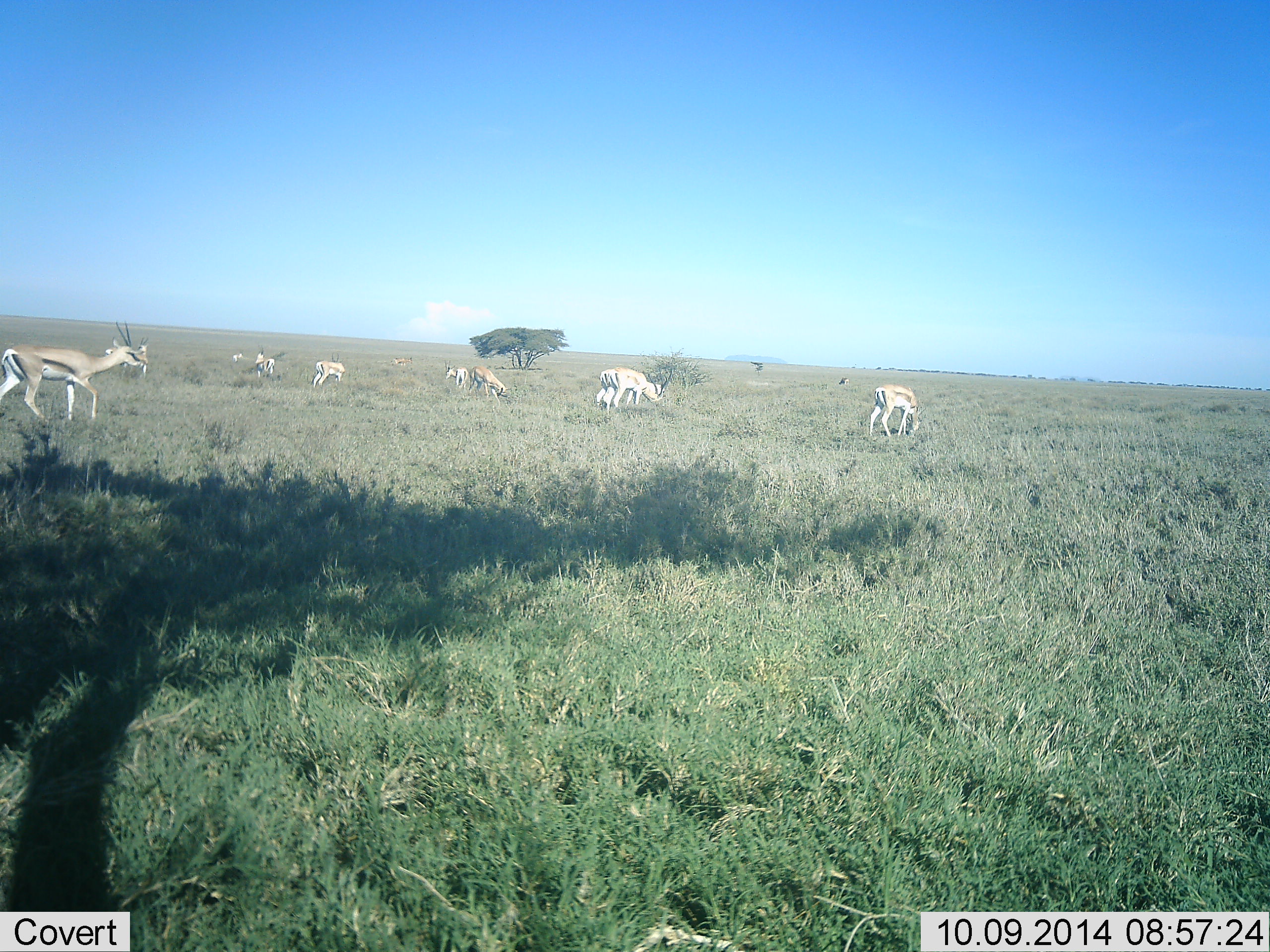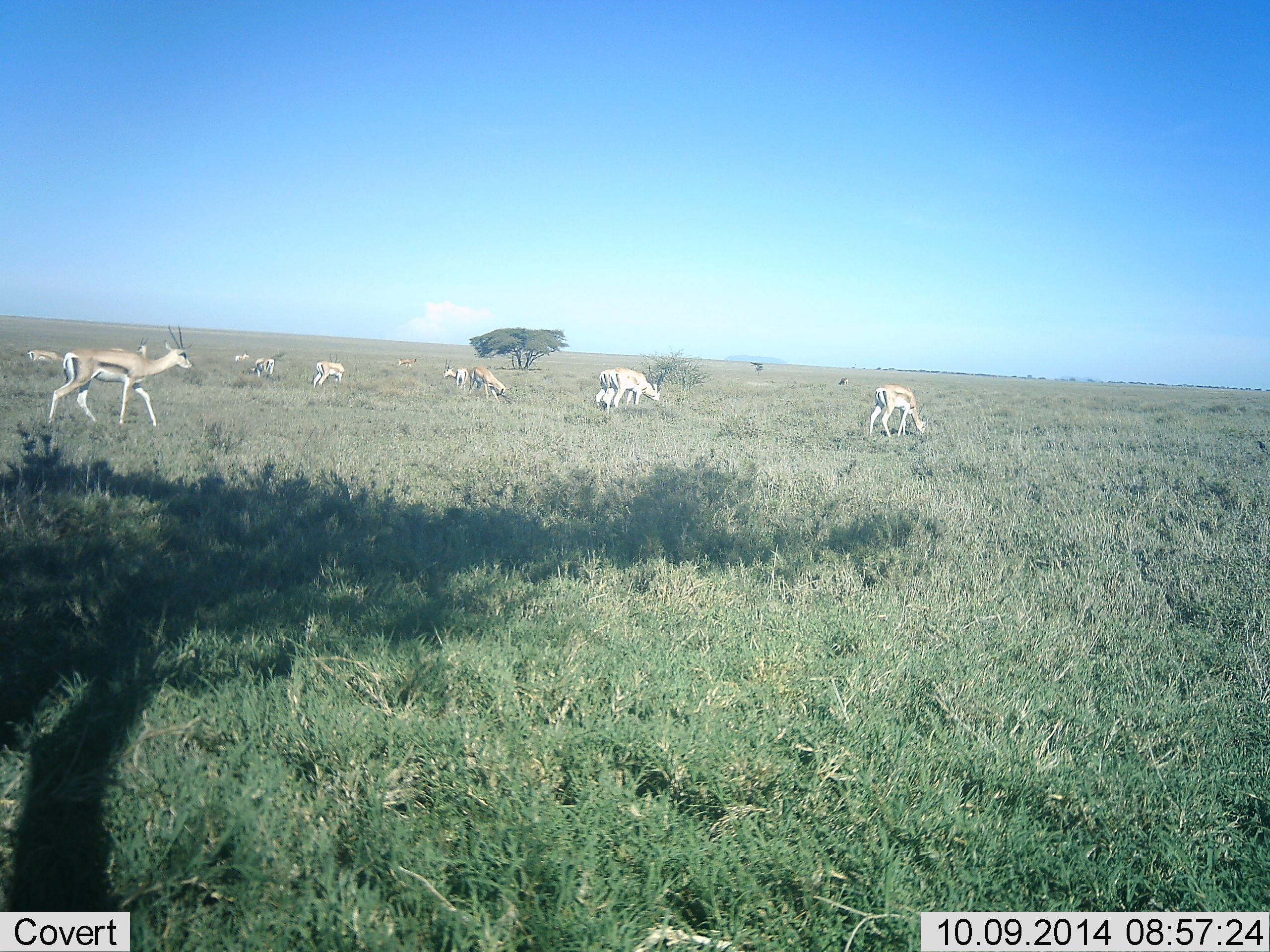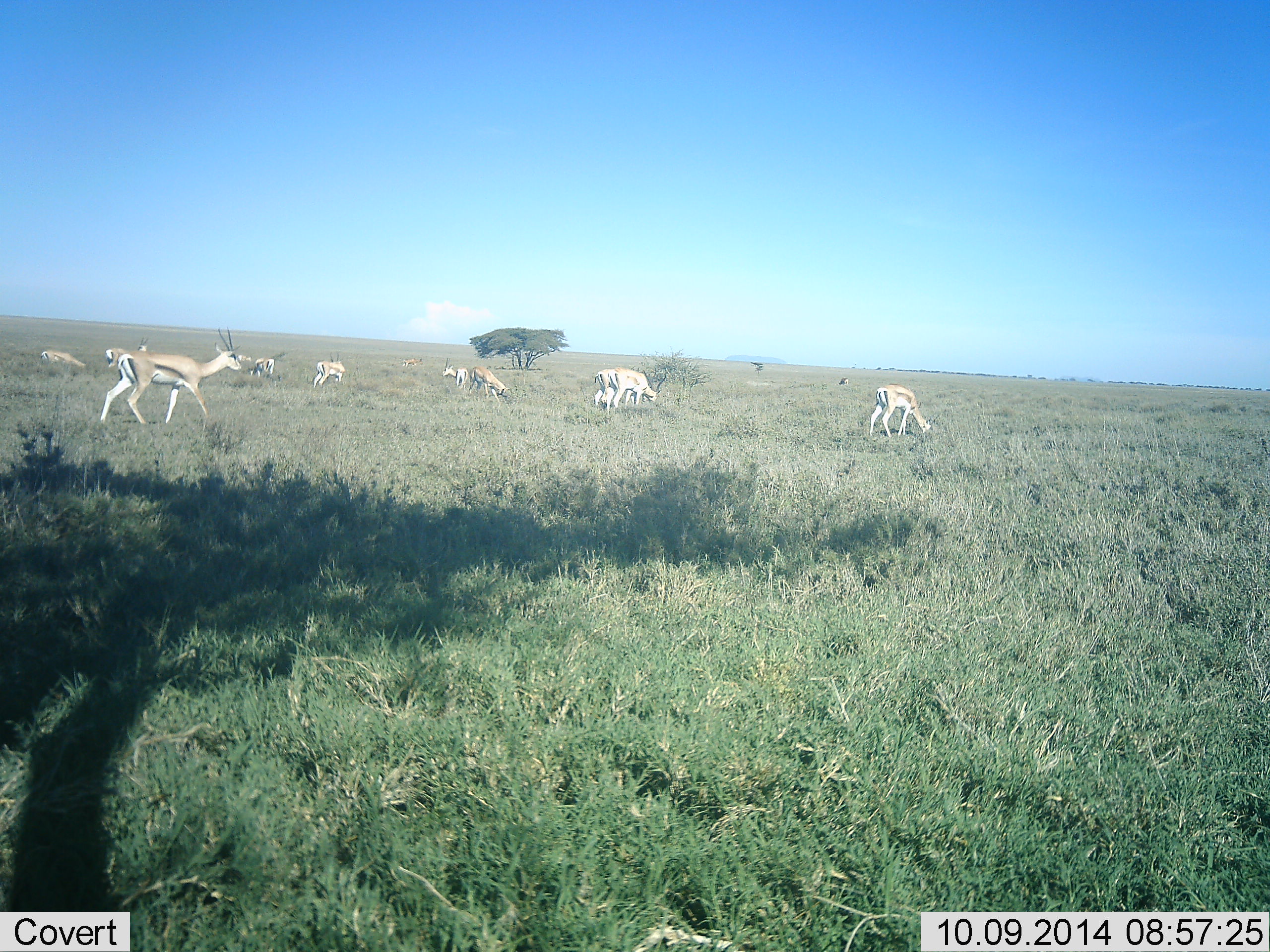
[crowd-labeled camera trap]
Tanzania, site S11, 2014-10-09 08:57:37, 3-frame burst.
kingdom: Animalia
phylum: Chordata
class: Mammalia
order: Artiodactyla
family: Bovidae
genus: Eudorcas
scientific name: Eudorcas thomsonii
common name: thomson's gazelle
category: gazellethomsons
Gazellethomsons (thomson's gazelle) (Eudorcas thomsonii), count 11-50. Behavior (volunteer vote fractions): standing 50%, resting 20%, moving 50%, interacting 0%. Young present (vote fraction): 10%. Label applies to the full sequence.